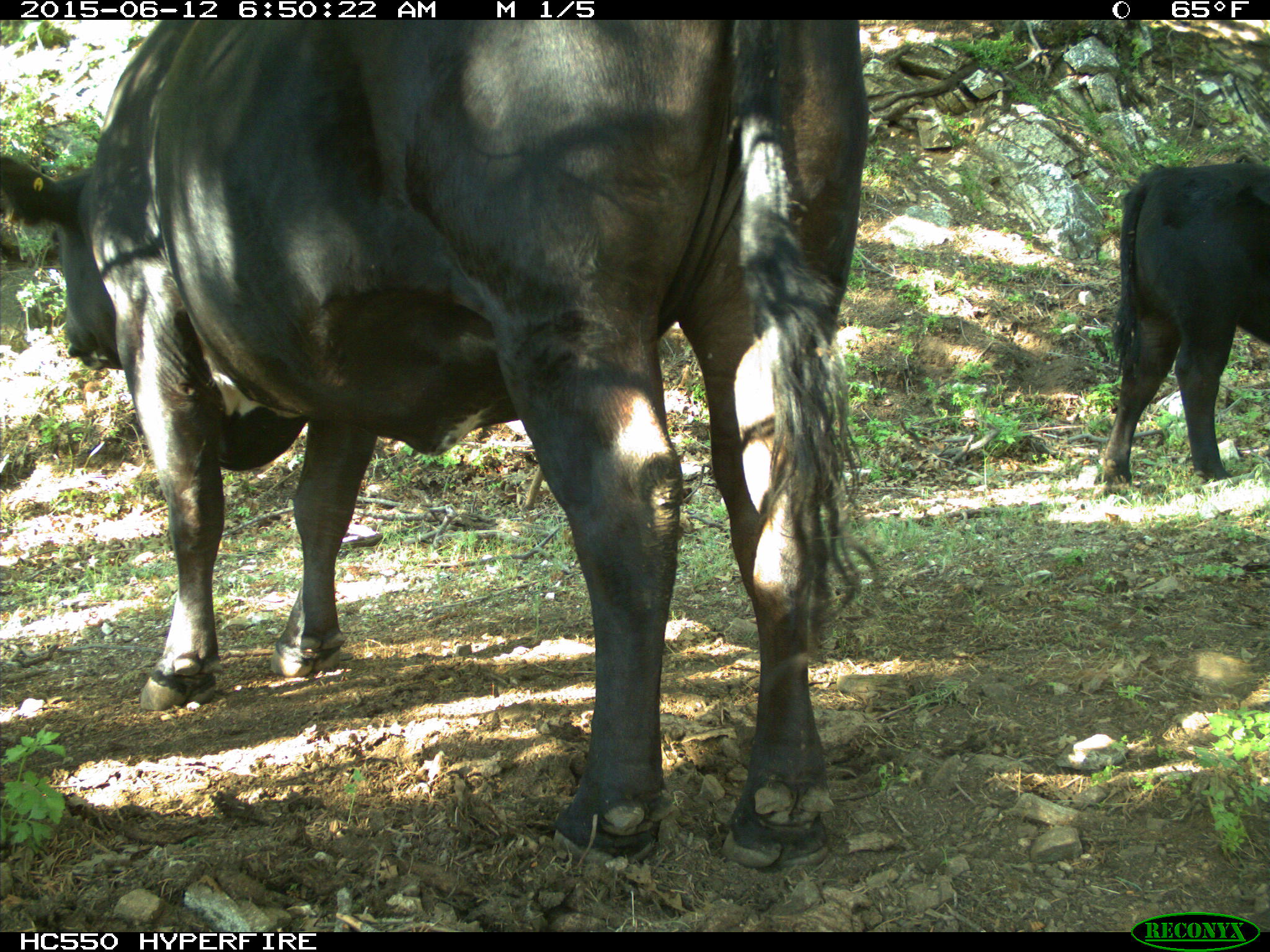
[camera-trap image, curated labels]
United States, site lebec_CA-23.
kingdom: Animalia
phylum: Chordata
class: Mammalia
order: Artiodactyla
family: Bovidae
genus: Bos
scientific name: Bos taurus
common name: domestic cow